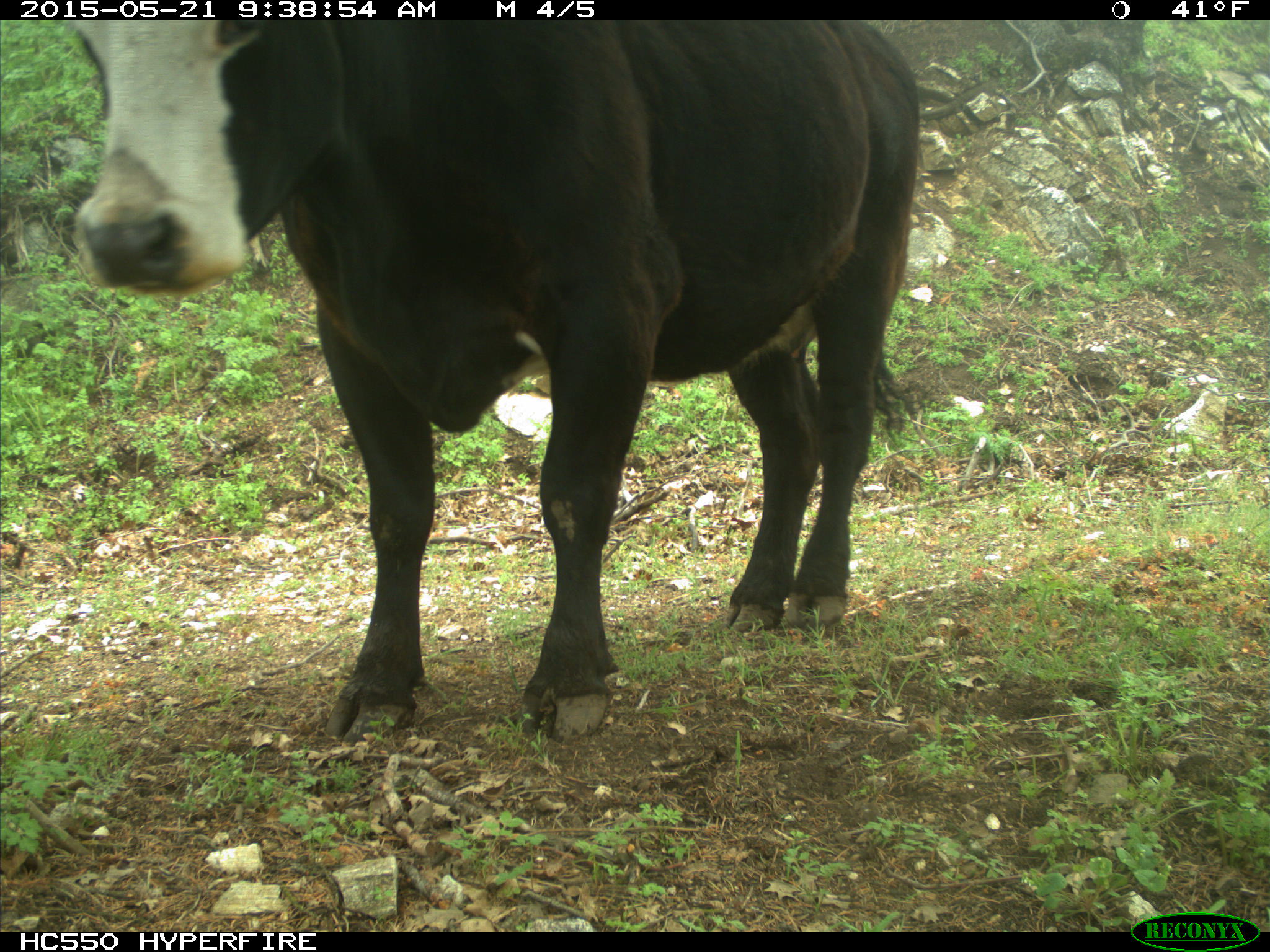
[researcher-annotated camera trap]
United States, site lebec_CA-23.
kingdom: Animalia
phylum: Chordata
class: Mammalia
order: Artiodactyla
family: Bovidae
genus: Bos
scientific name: Bos taurus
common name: domestic cow